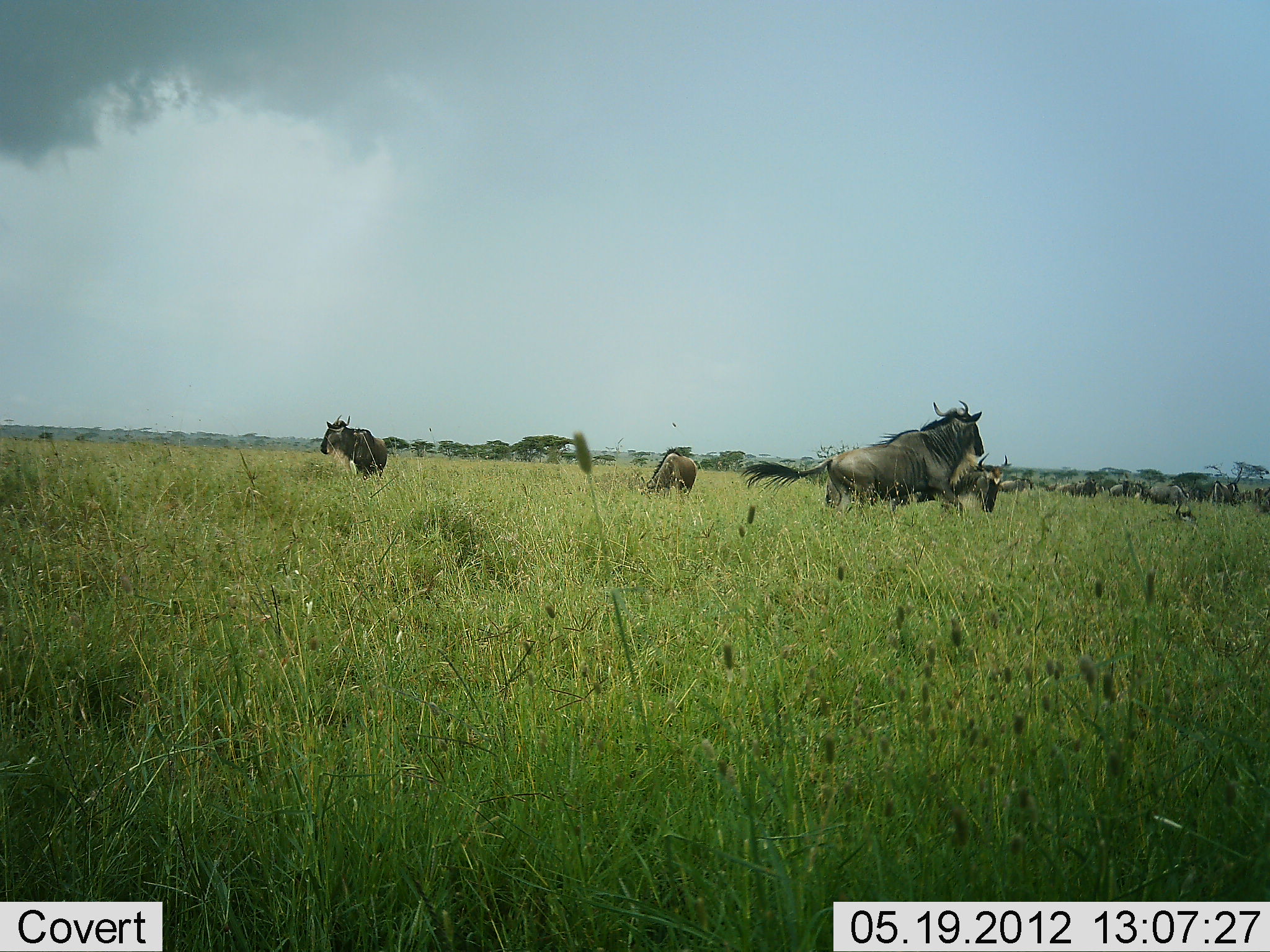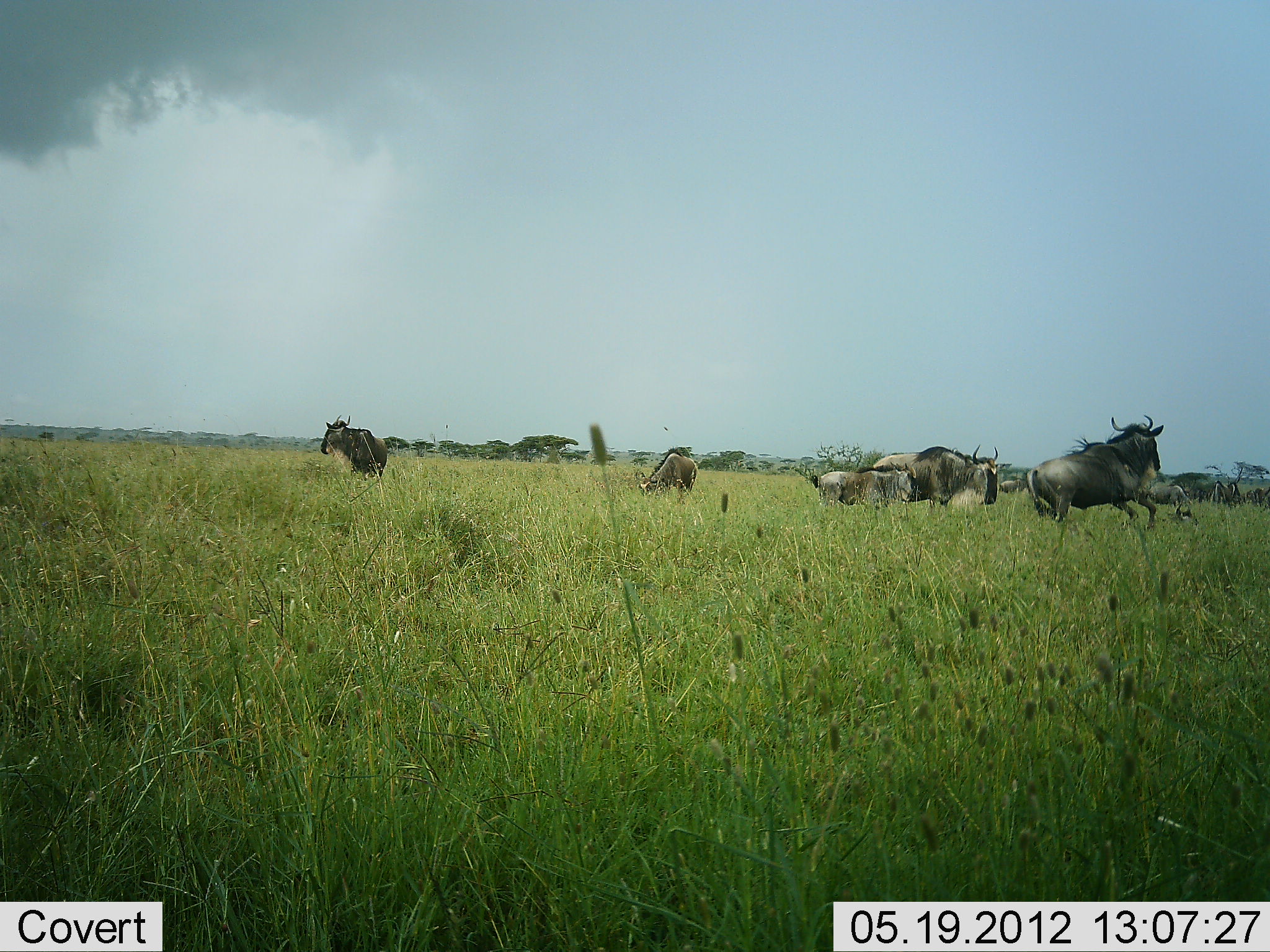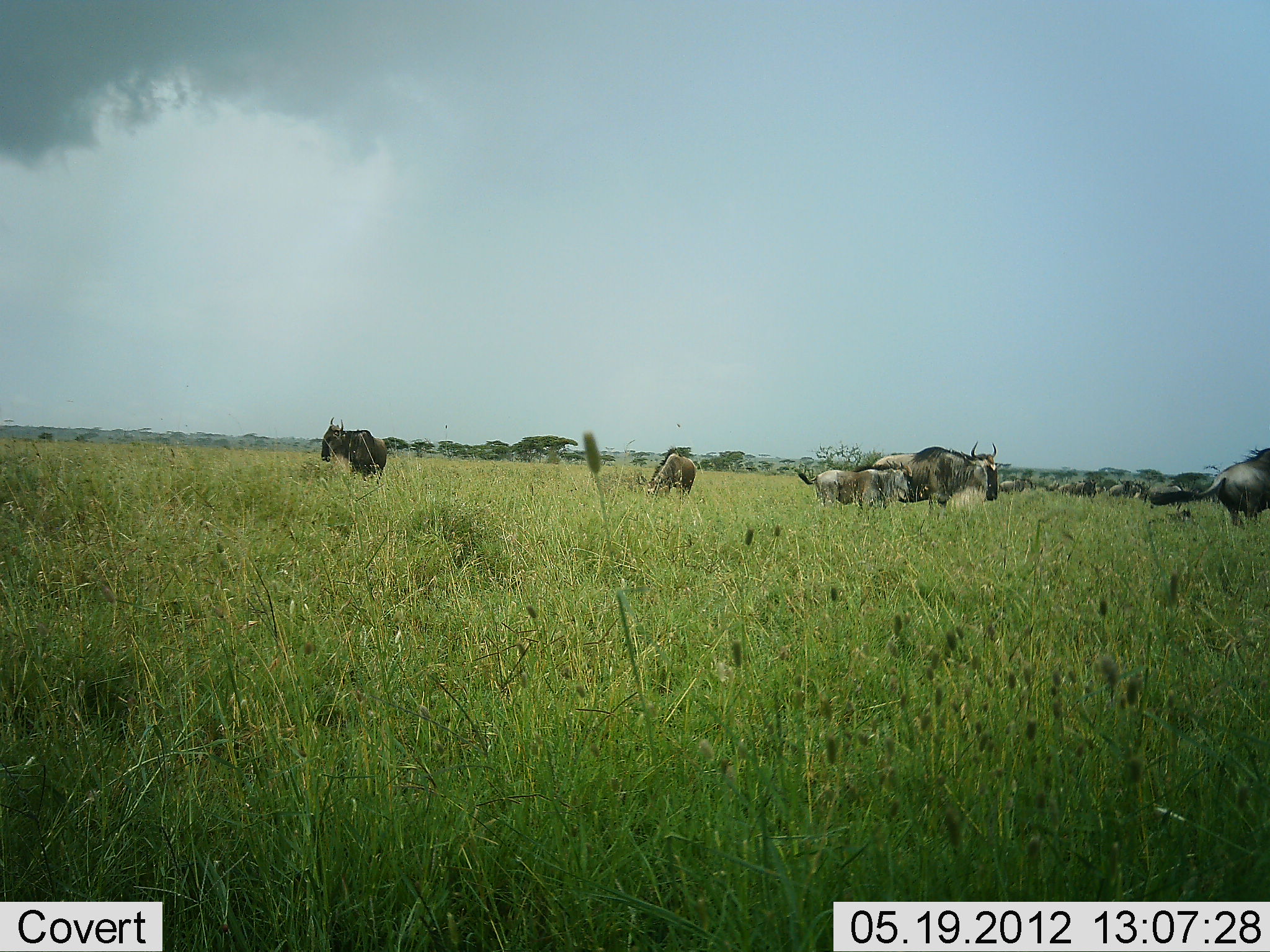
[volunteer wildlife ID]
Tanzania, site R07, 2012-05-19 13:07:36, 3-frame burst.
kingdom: Animalia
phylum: Chordata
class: Mammalia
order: Artiodactyla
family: Bovidae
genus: Connochaetes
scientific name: Connochaetes taurinus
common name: blue wildebeest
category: wildebeest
Wildebeest (blue wildebeest) (Connochaetes taurinus), count 7. Behavior (volunteer vote fractions): standing 70%, resting 10%, moving 90%, interacting 0%. Young present (vote fraction): 70%. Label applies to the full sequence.